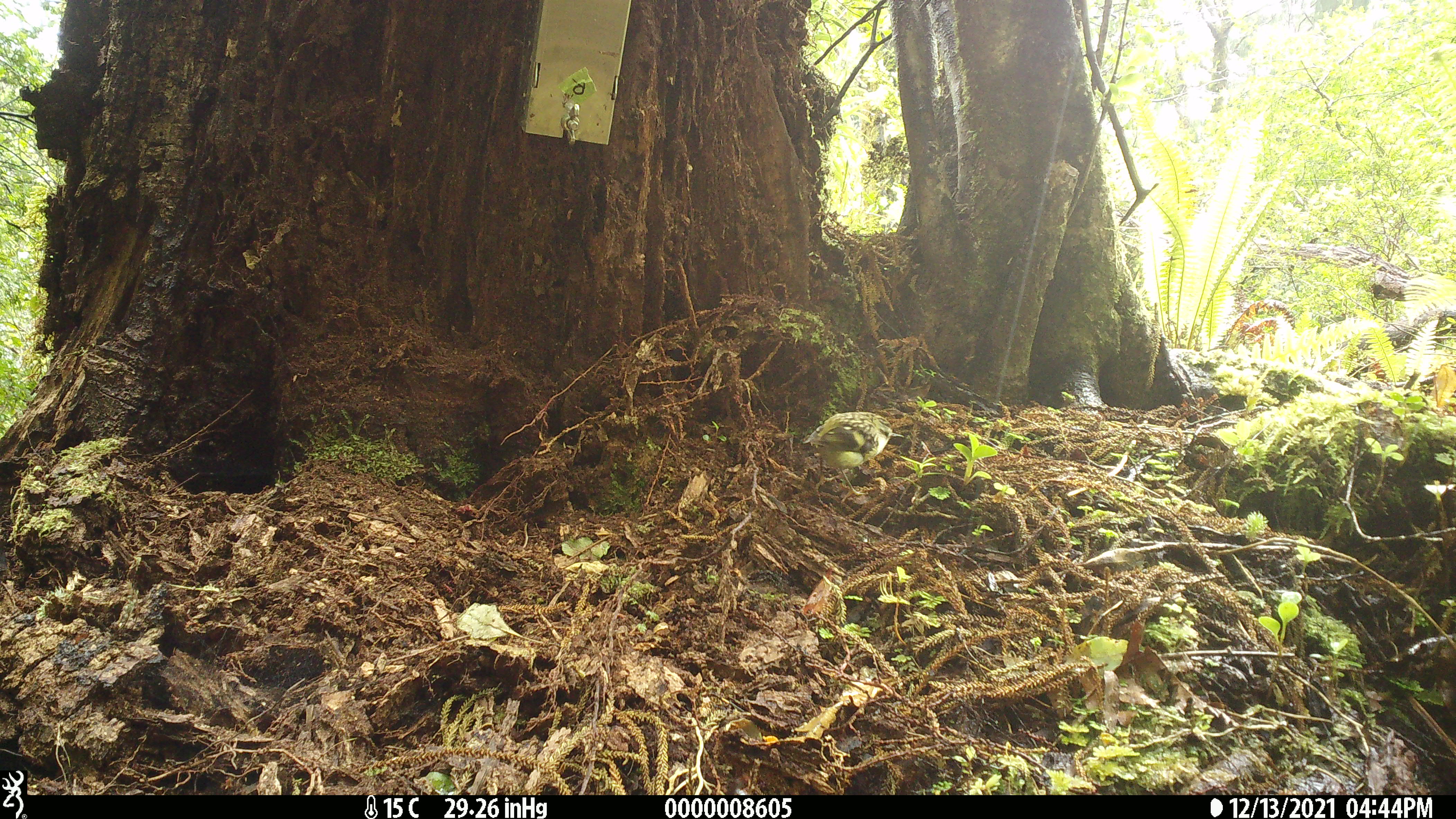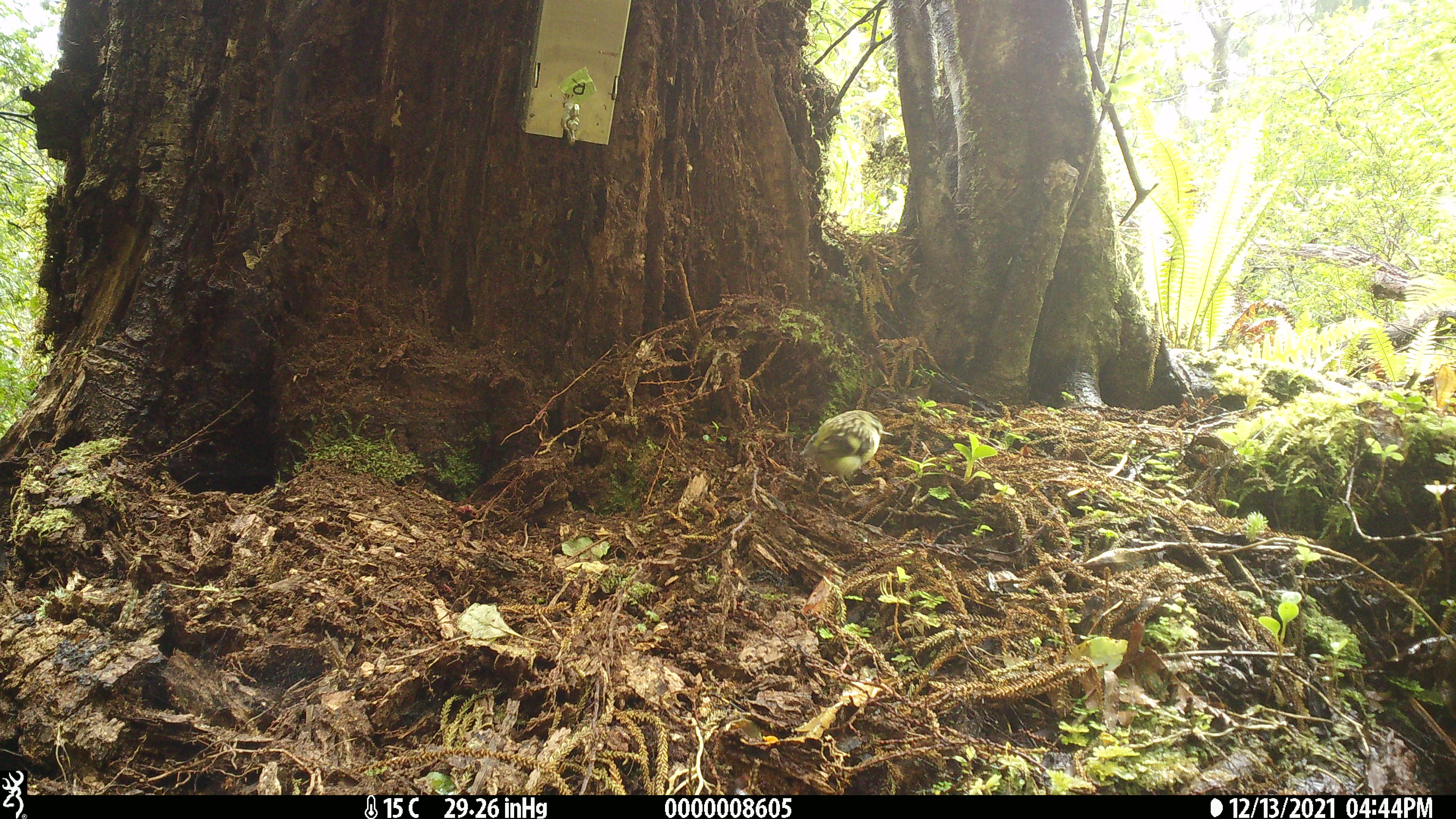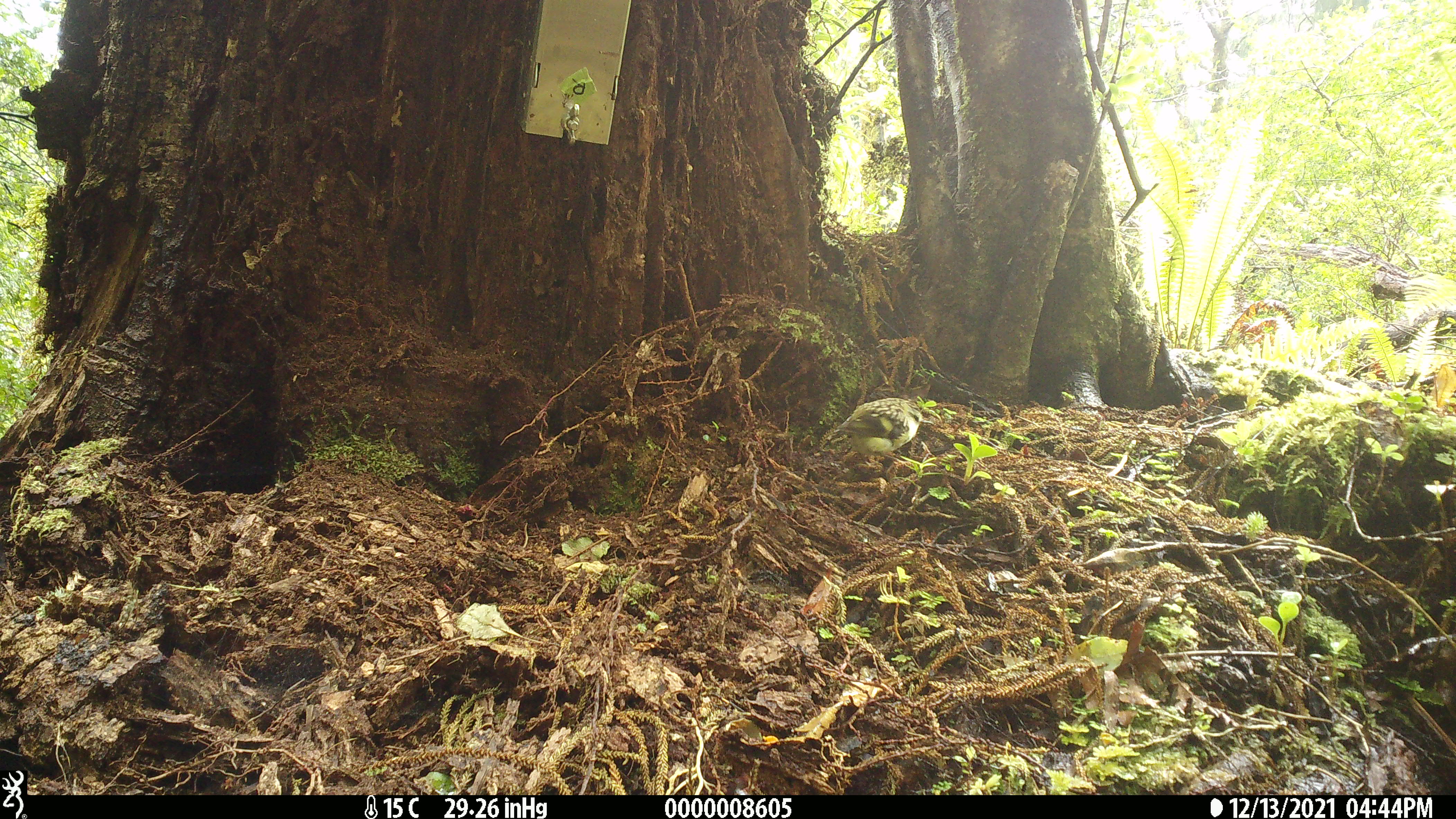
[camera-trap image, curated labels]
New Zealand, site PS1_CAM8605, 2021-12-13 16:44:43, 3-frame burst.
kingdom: Animalia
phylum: Chordata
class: Aves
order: Passeriformes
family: Acanthisittidae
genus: Acanthisitta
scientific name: Acanthisitta chloris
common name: rifleman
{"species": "rifleman (Acanthisitta chloris)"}